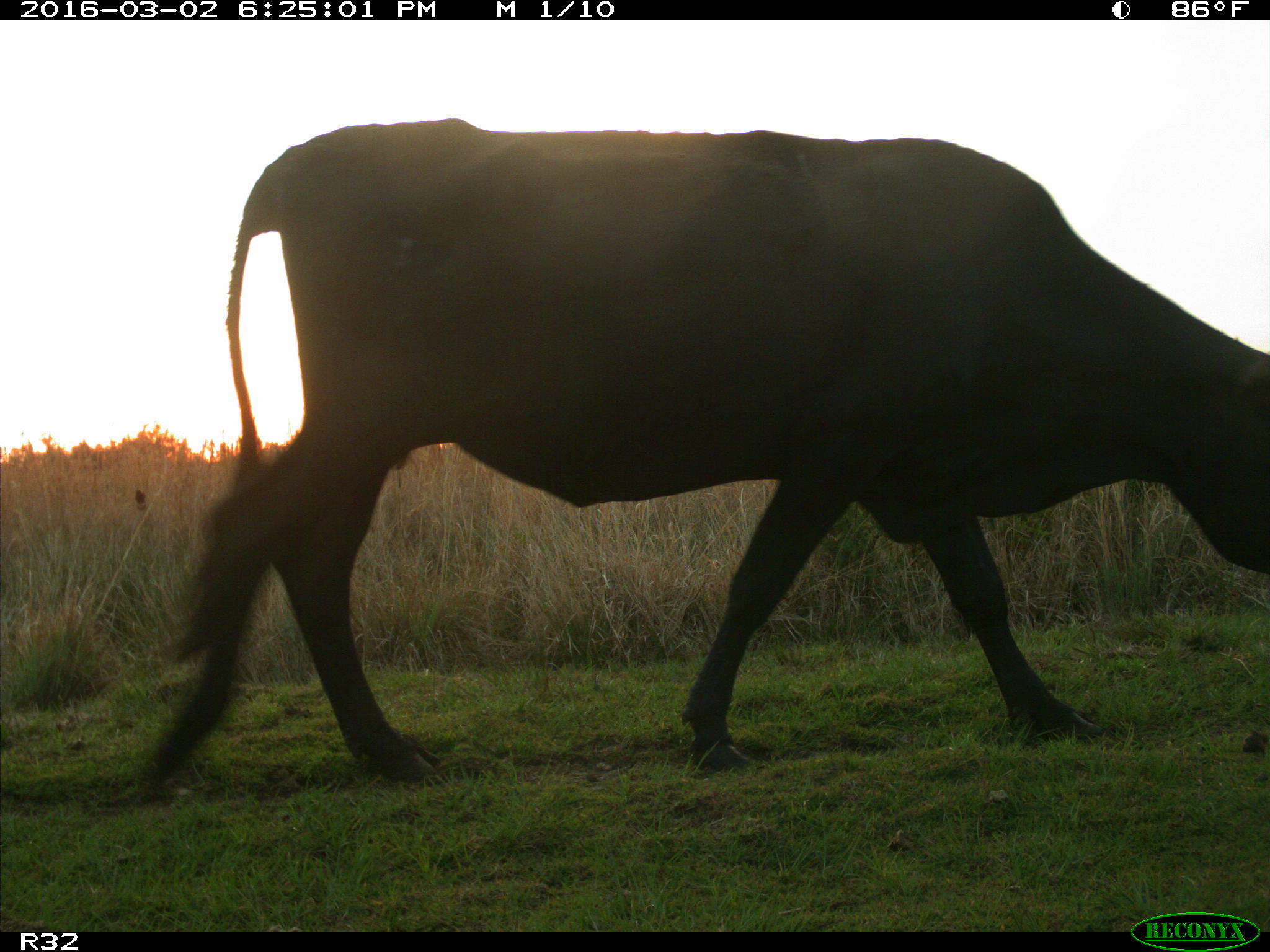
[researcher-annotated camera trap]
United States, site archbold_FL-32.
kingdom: Animalia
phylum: Chordata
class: Mammalia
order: Artiodactyla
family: Bovidae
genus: Bos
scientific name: Bos taurus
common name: domestic cow